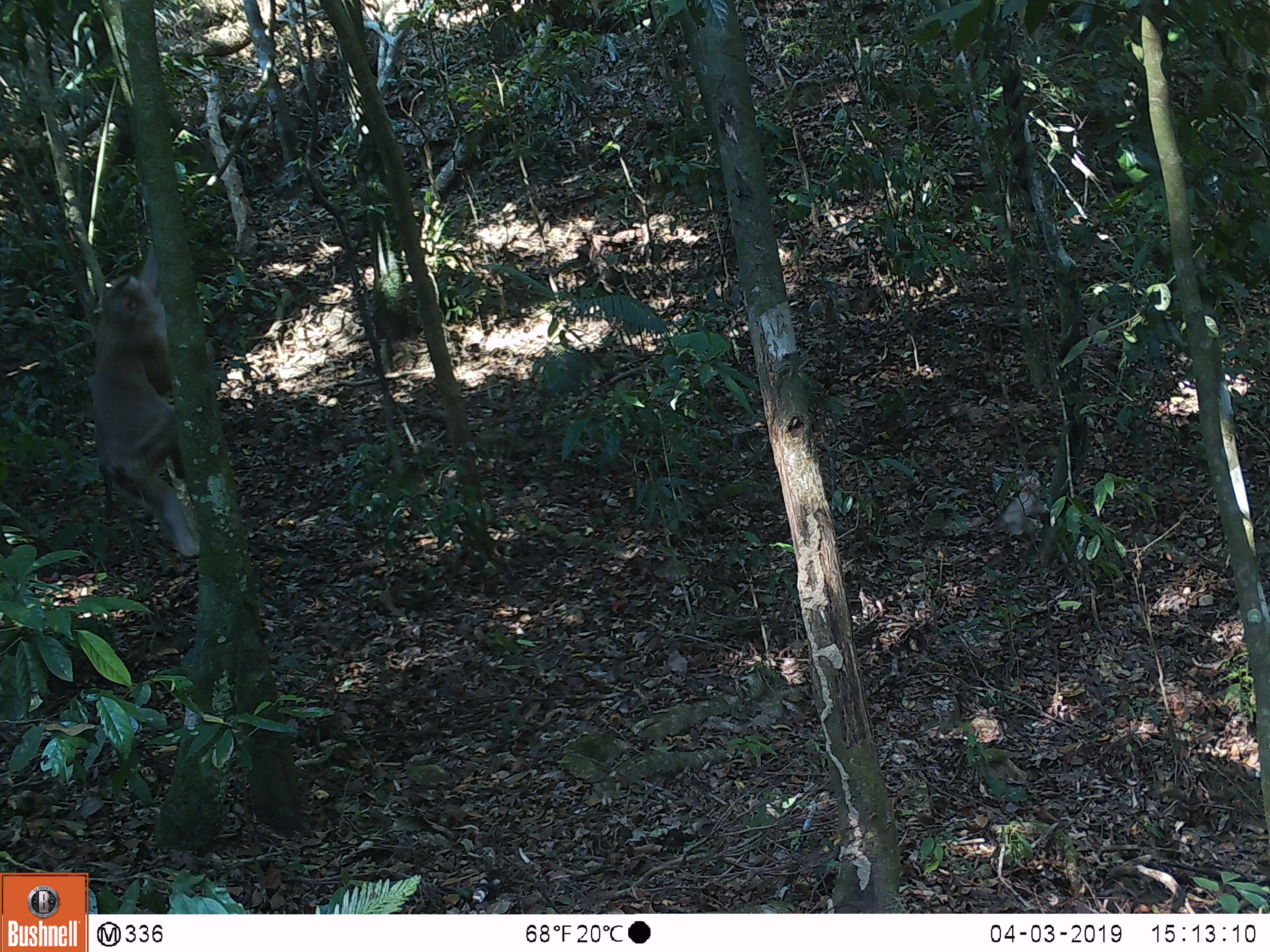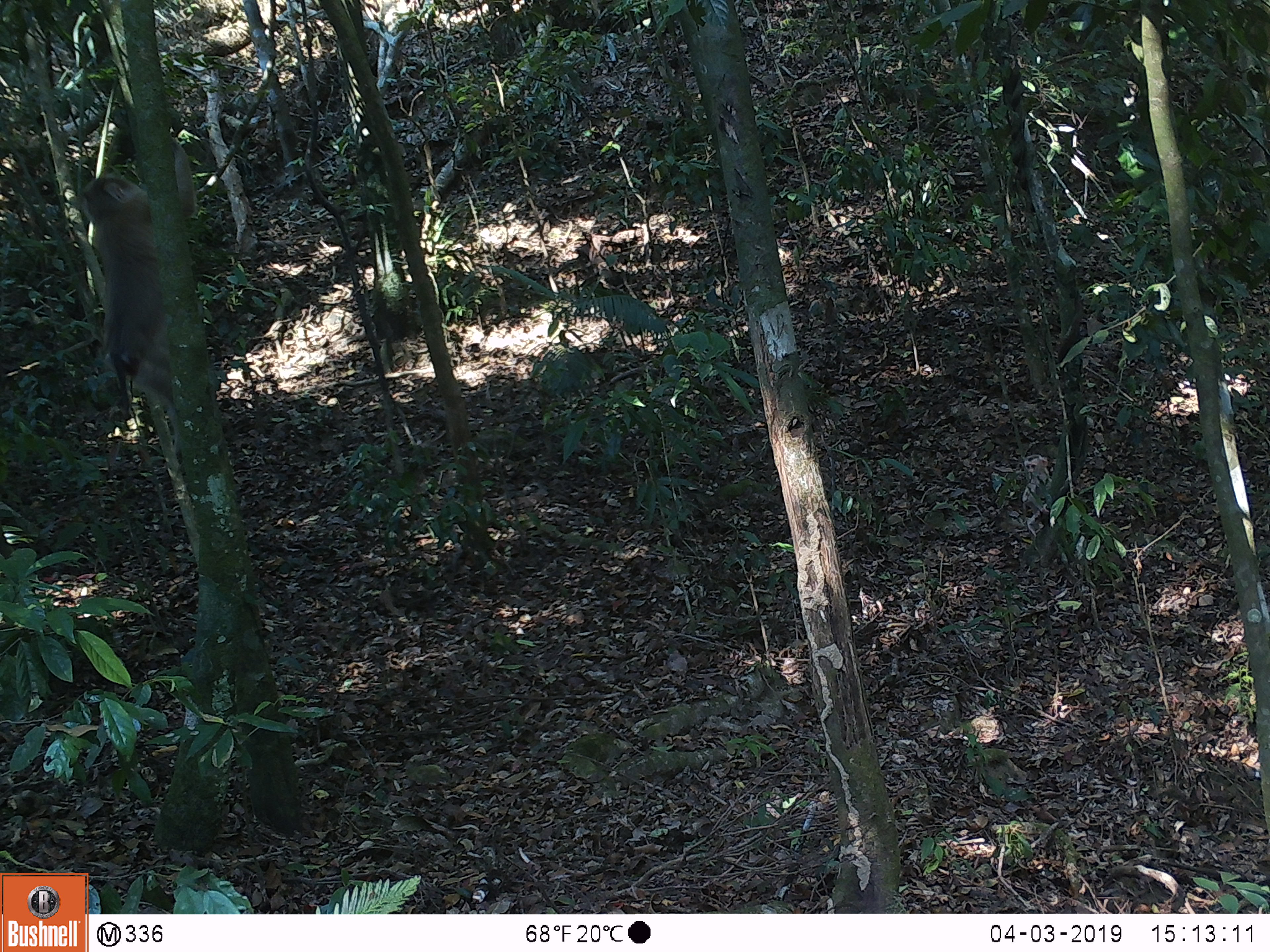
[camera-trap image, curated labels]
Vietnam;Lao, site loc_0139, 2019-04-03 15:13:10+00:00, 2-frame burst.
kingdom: Animalia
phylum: Chordata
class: Mammalia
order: Primates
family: Cercopithecidae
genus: Macaca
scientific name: Macaca nemestrina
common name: pig-tailed macaque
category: pig tailed macaque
Pig tailed macaque (pig-tailed macaque) (Macaca nemestrina). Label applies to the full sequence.